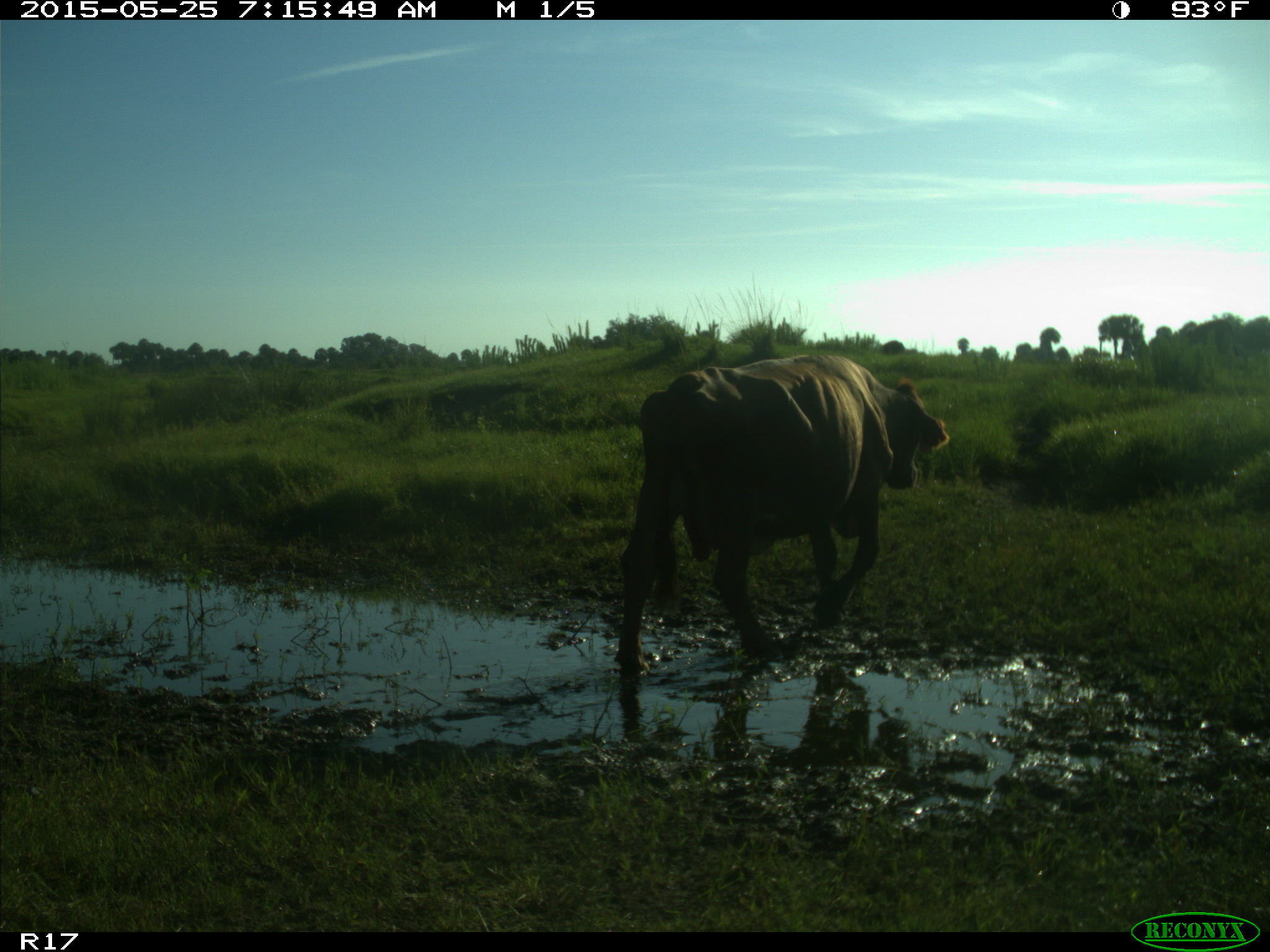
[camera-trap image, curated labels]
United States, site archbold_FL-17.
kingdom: Animalia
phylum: Chordata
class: Mammalia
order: Artiodactyla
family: Bovidae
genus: Bos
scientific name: Bos taurus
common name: domestic cow